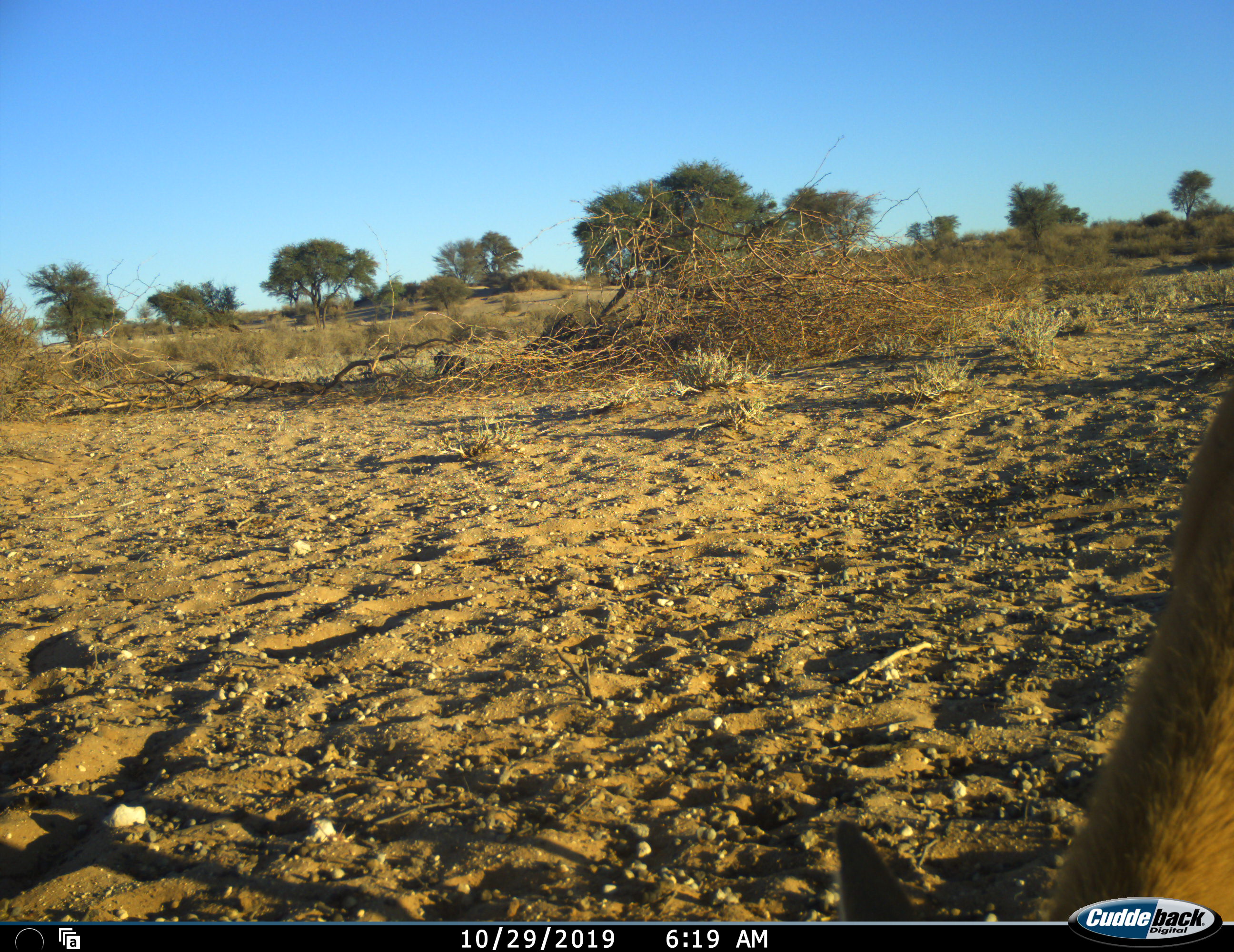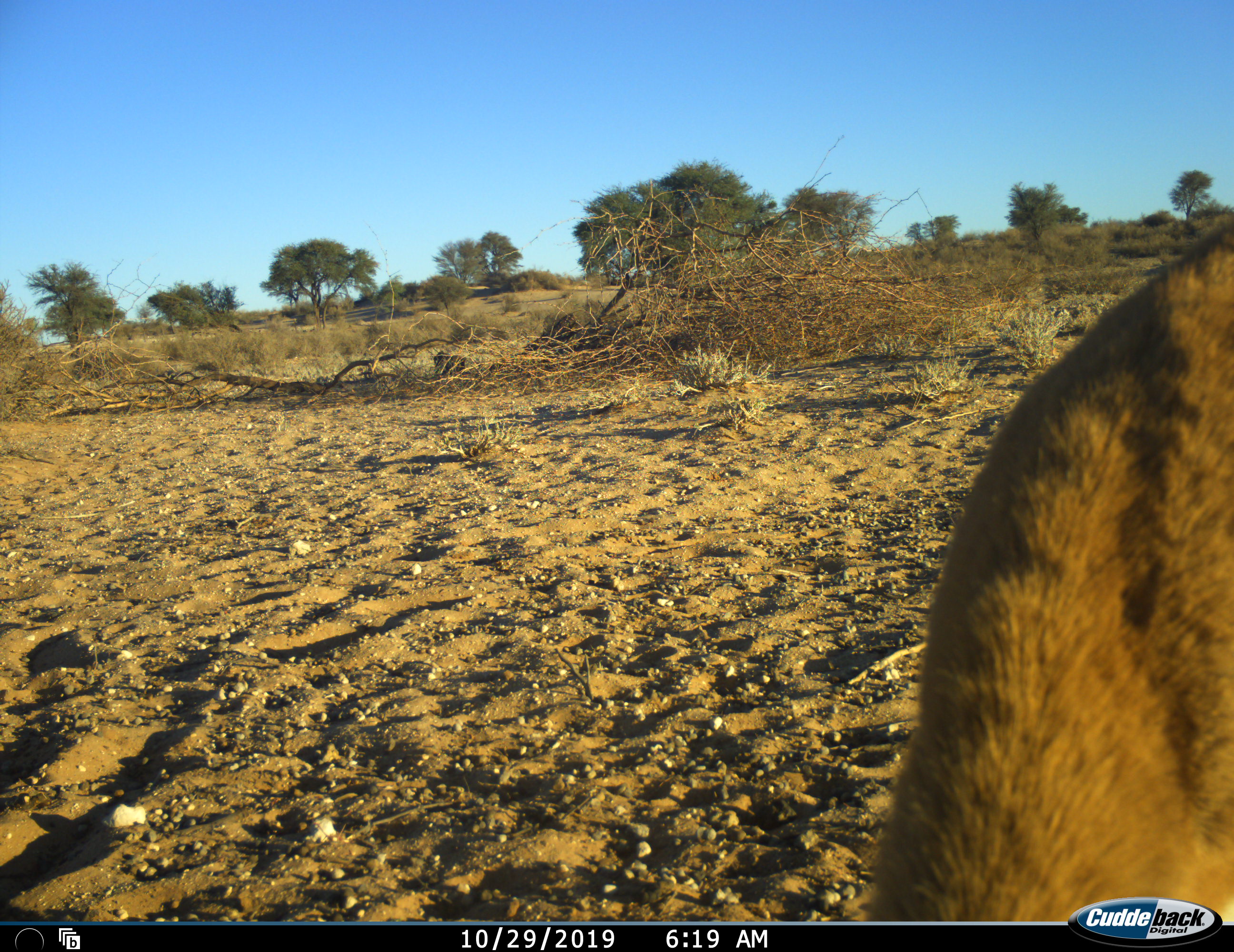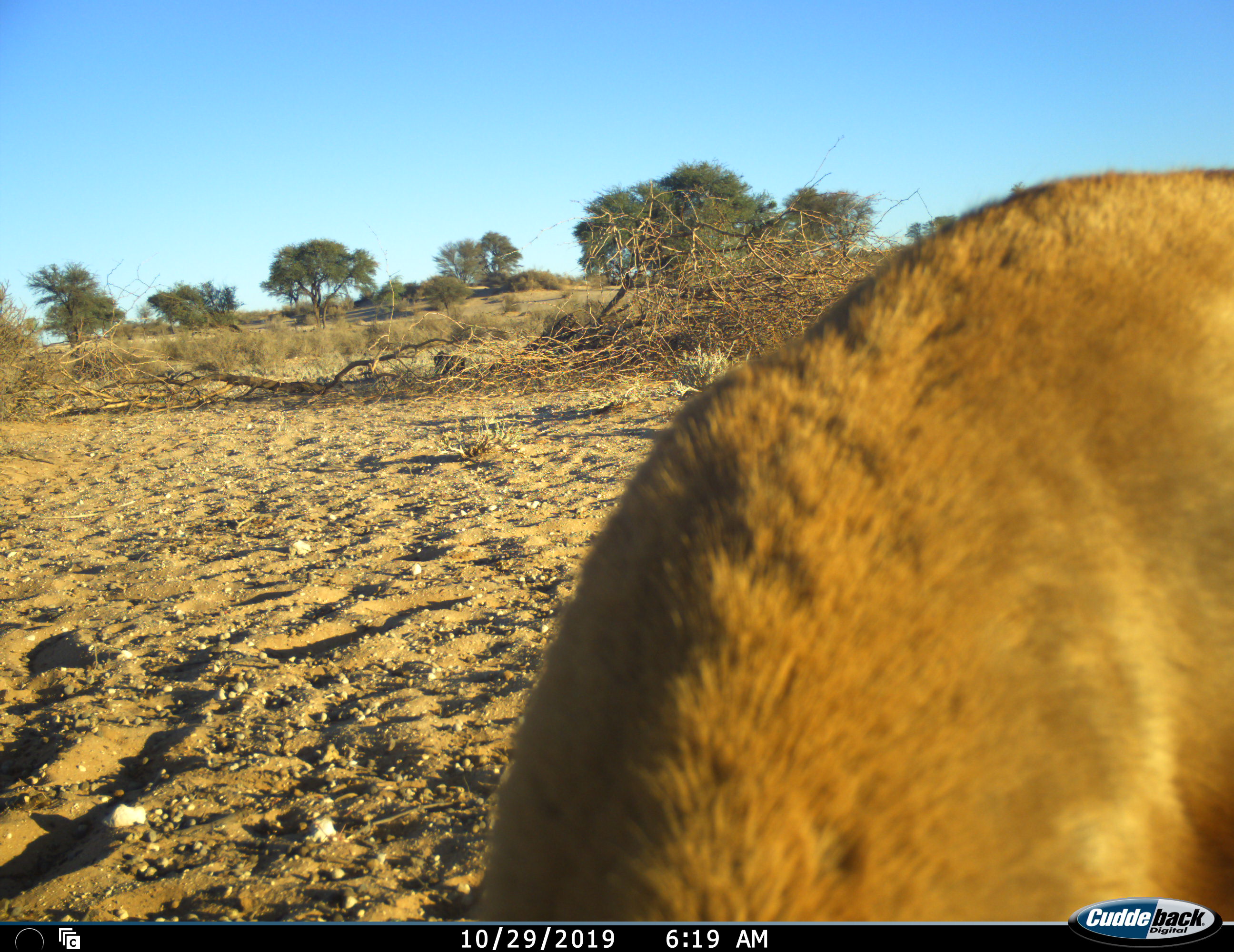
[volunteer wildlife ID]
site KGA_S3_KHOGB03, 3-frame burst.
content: unidentified animal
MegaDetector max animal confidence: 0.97